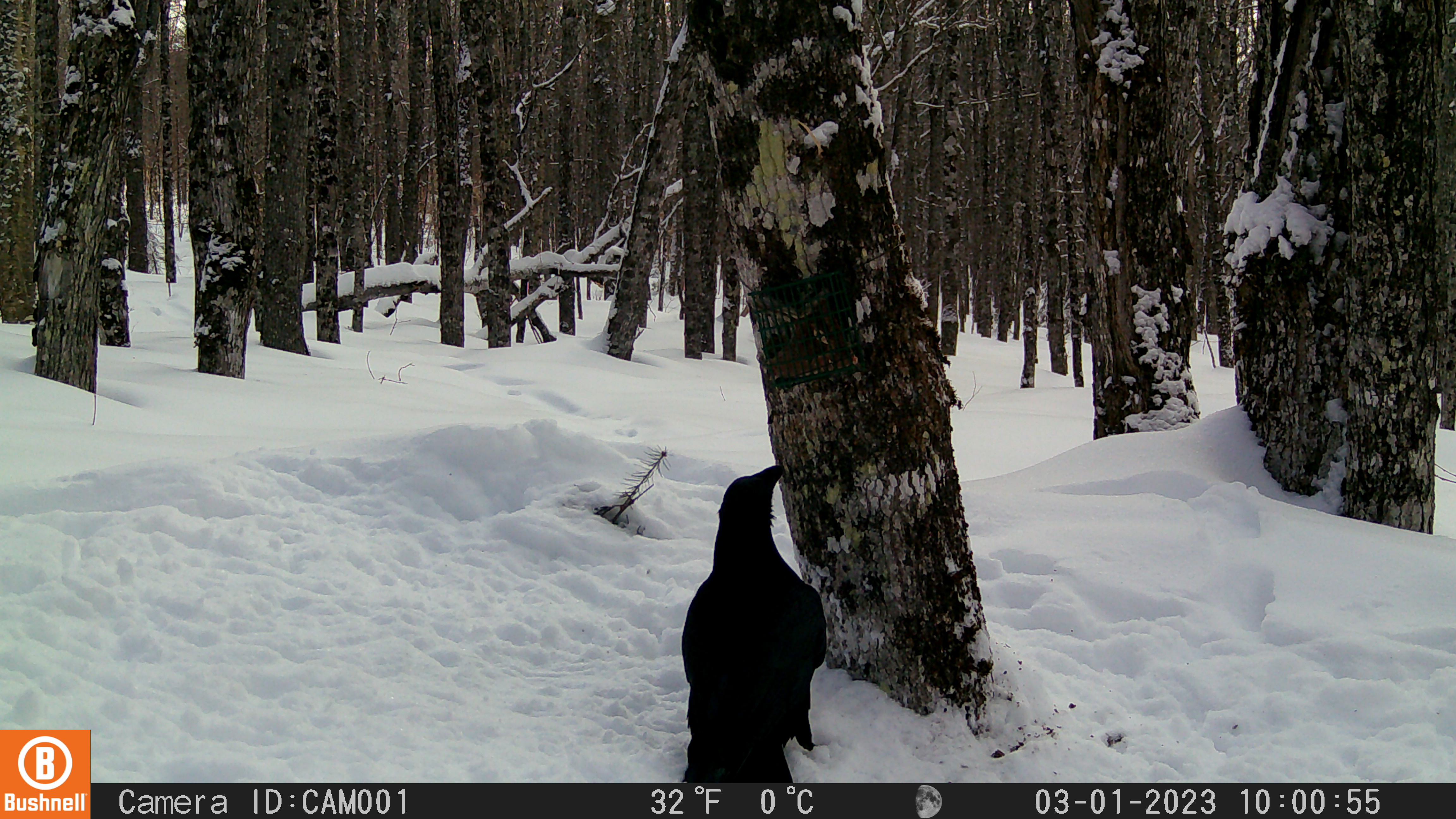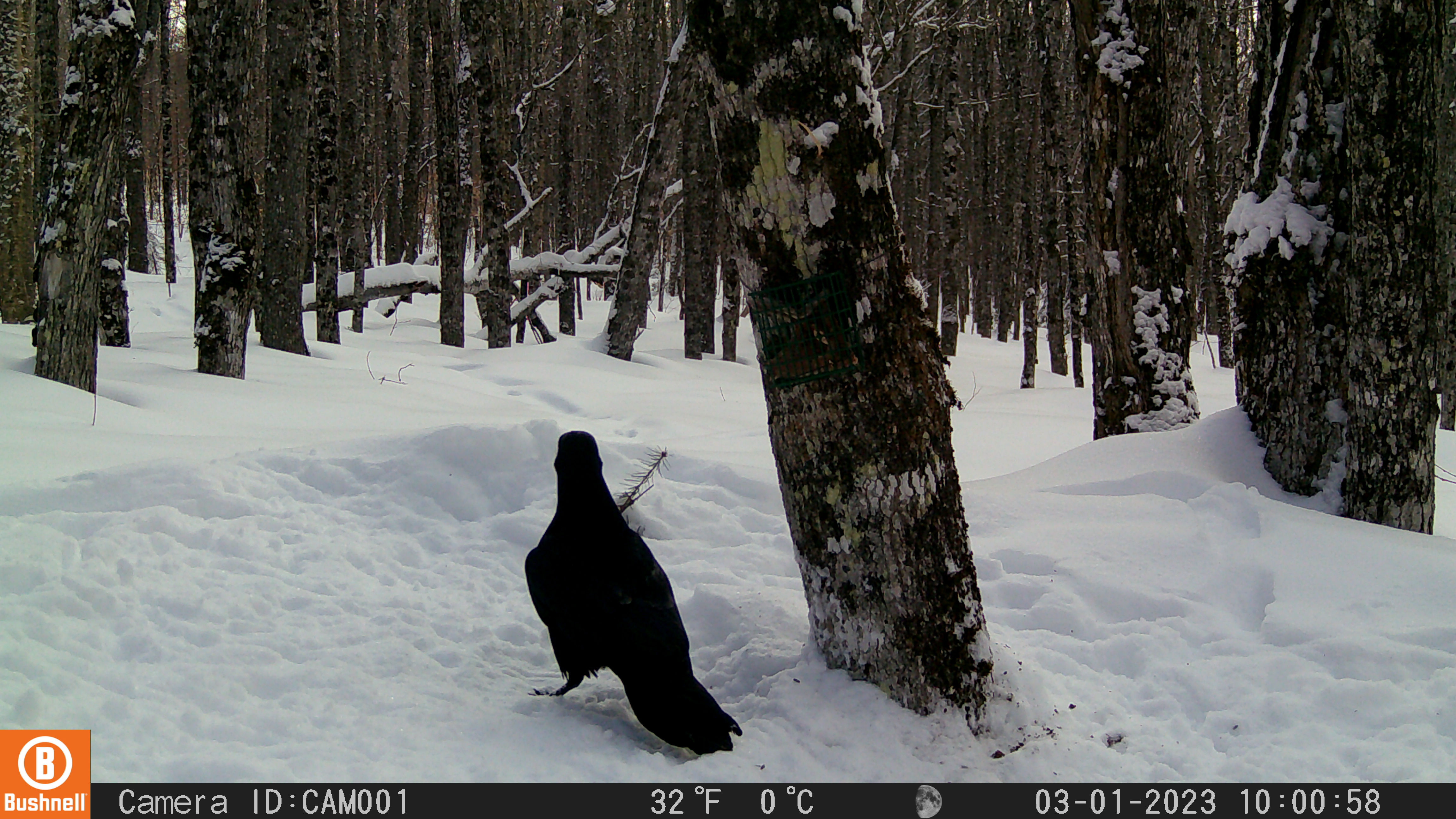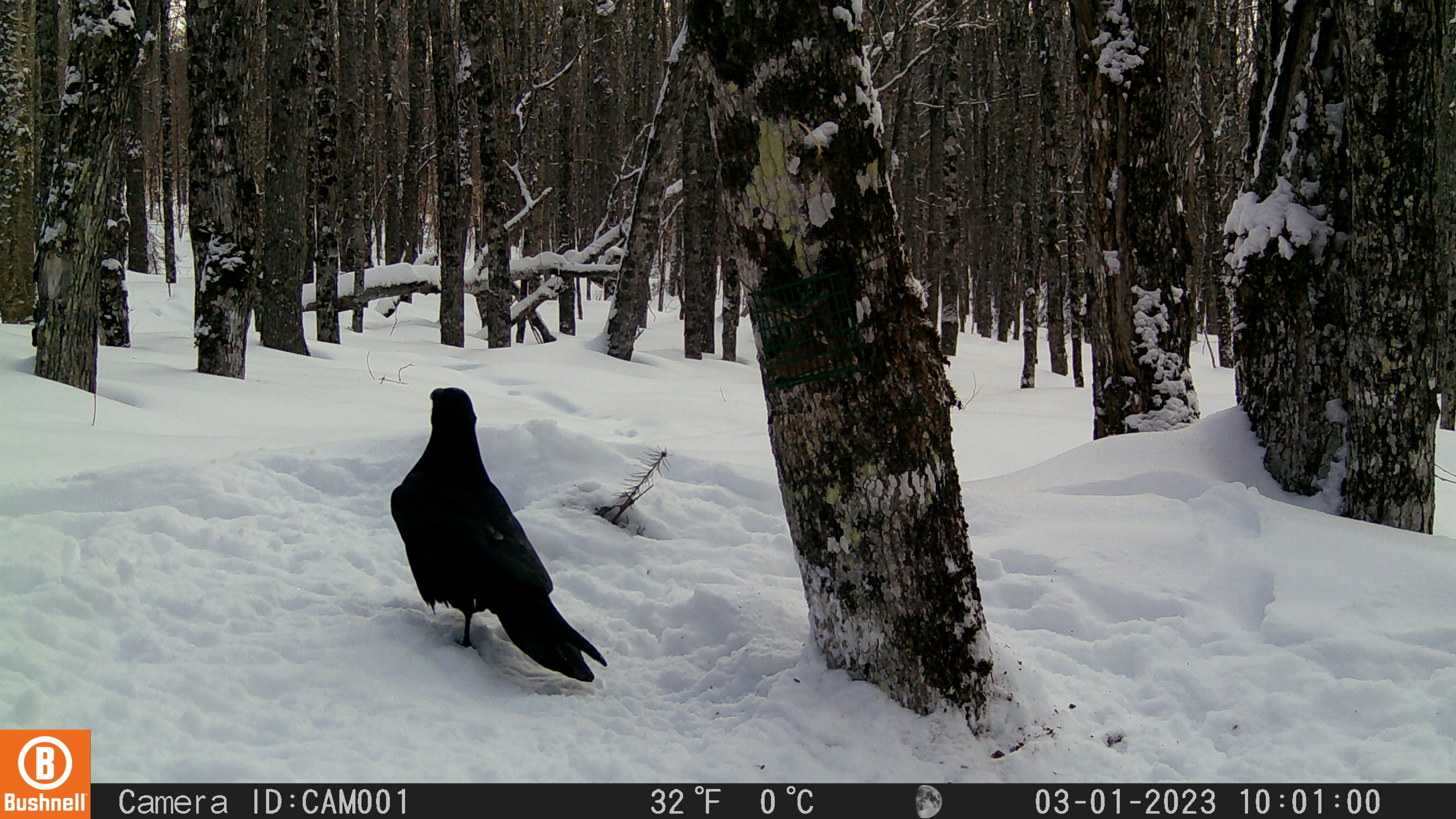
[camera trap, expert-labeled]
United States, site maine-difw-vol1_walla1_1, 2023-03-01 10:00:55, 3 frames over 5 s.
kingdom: Animalia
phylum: Chordata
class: Aves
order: Passeriformes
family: Corvidae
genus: Corvus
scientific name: Corvus corax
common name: common raven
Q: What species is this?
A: Common raven (Corvus corax).